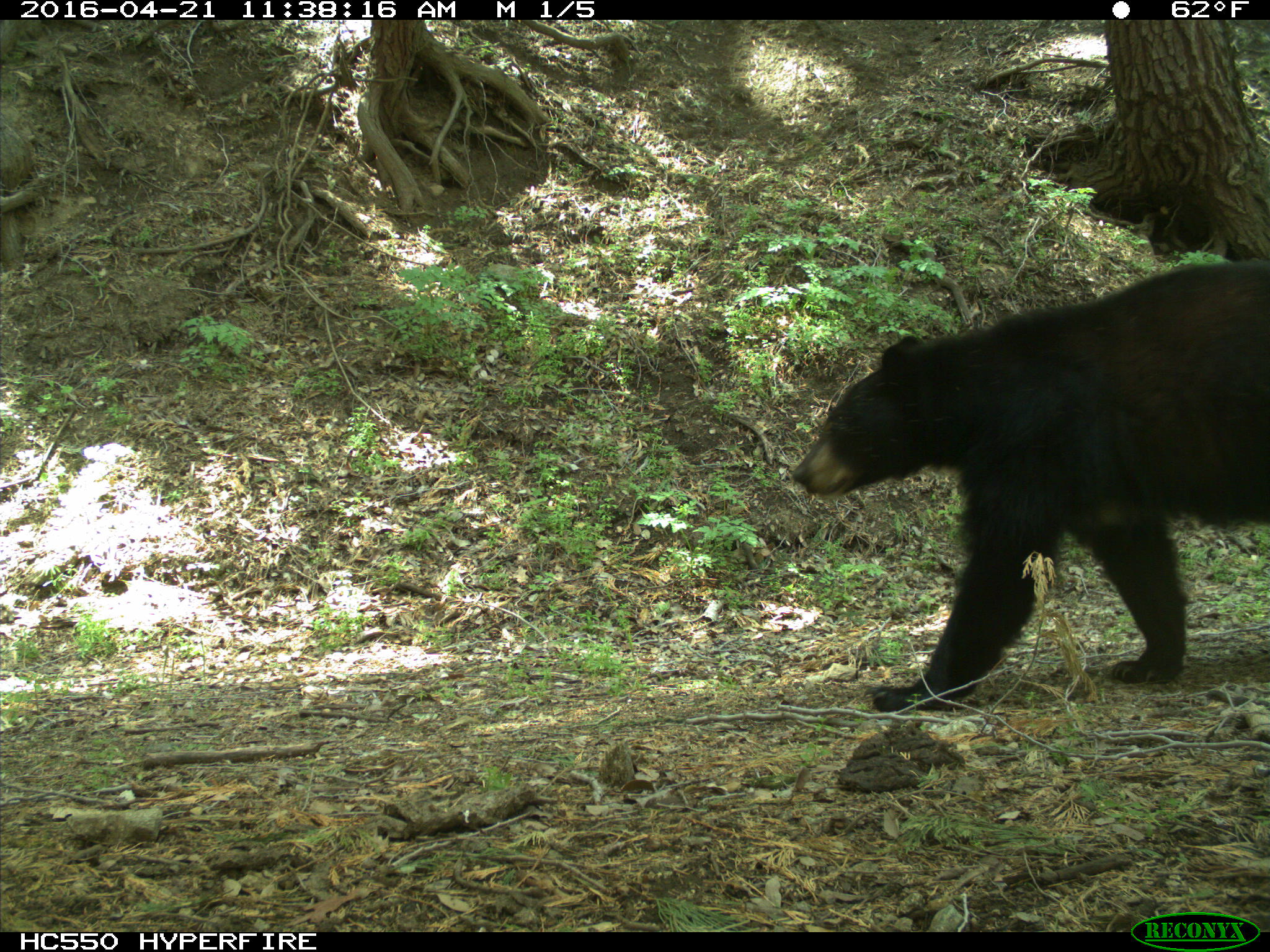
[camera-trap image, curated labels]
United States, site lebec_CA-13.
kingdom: Animalia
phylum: Chordata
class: Mammalia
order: Carnivora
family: Ursidae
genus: Ursus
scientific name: Ursus americanus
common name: american black bear